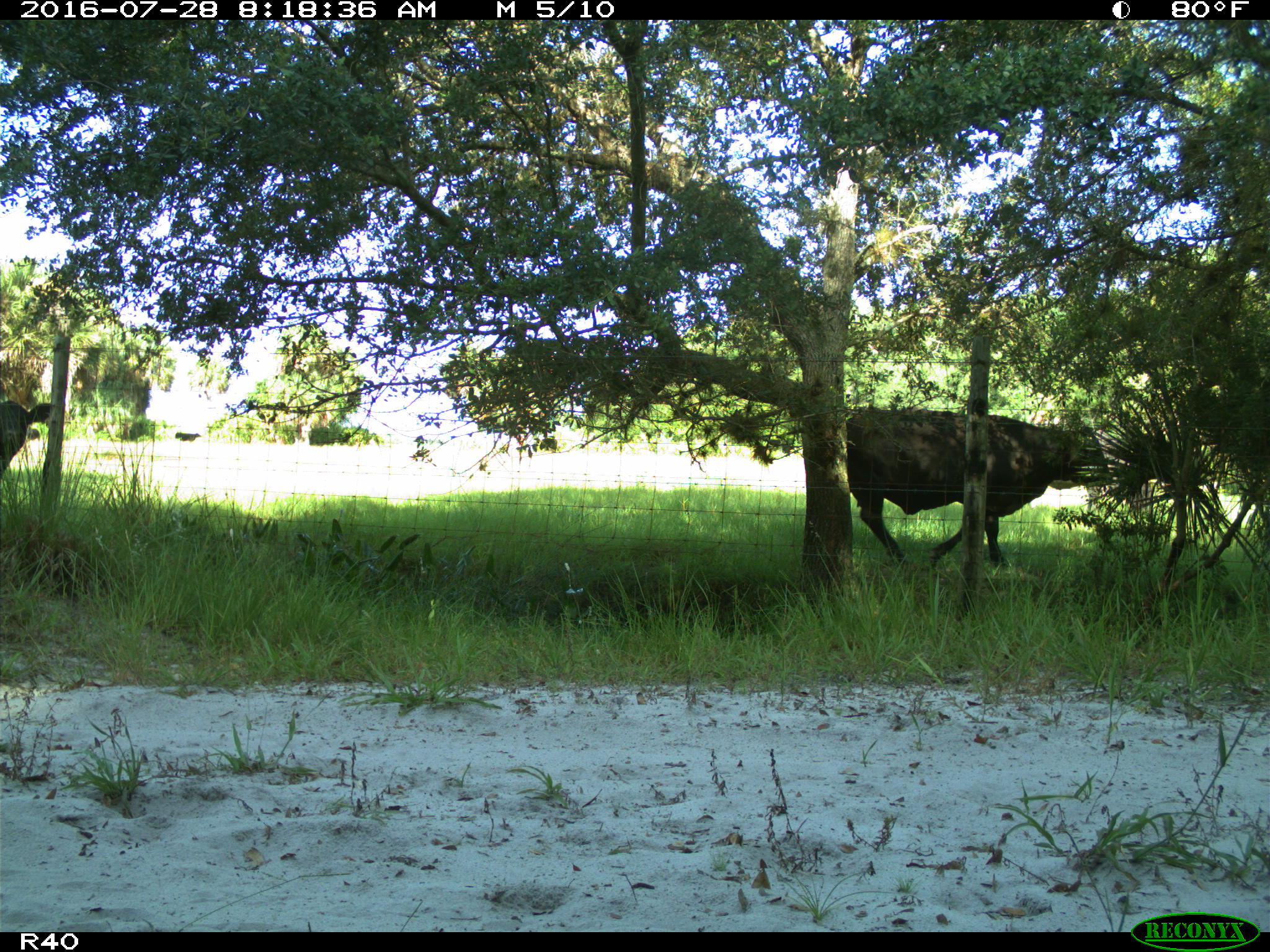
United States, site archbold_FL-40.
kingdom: Animalia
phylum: Chordata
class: Mammalia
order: Artiodactyla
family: Bovidae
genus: Bos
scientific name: Bos taurus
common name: domestic cow